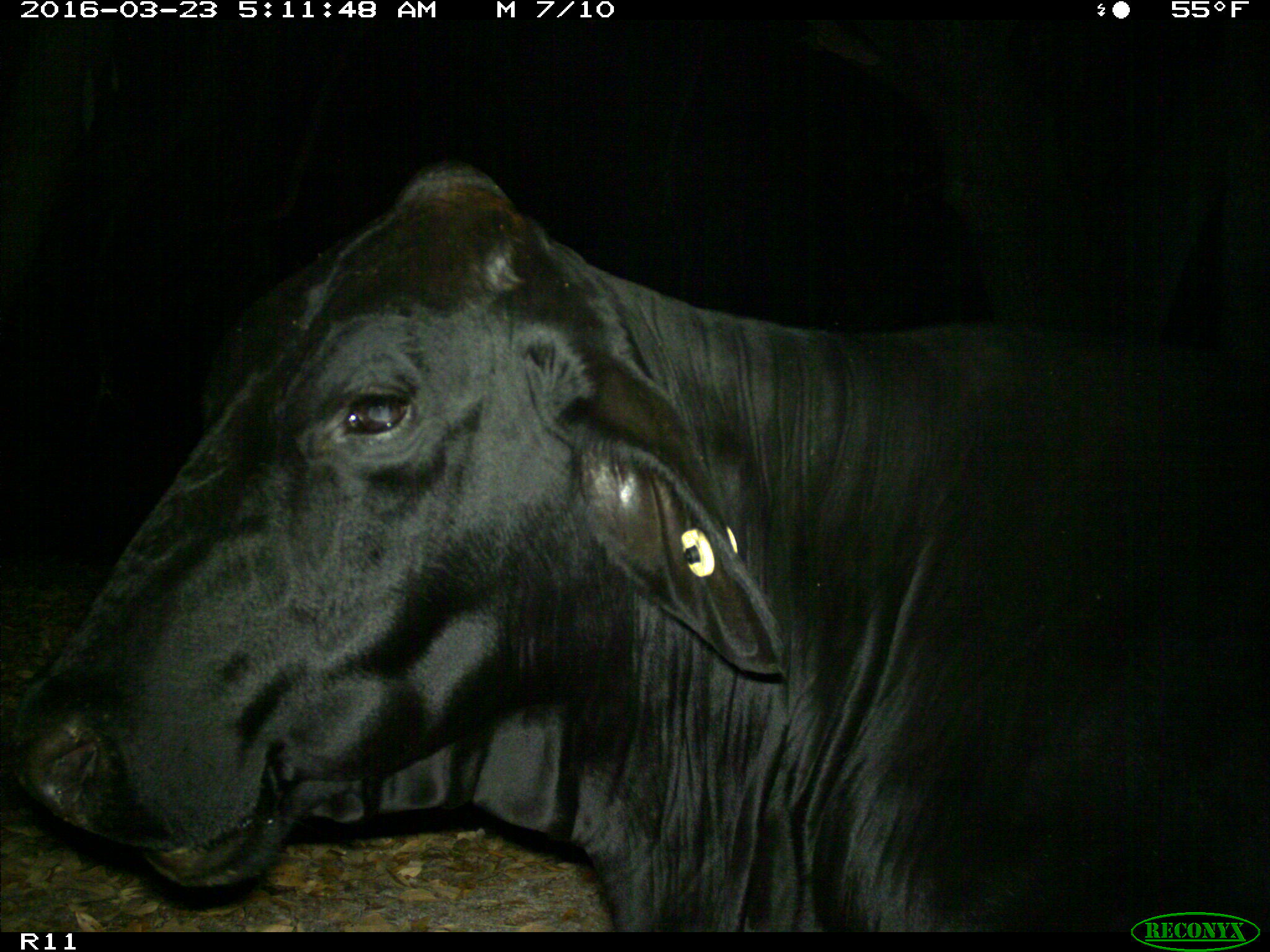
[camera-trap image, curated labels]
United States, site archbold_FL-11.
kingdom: Animalia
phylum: Chordata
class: Mammalia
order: Artiodactyla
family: Bovidae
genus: Bos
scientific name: Bos taurus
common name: domestic cow